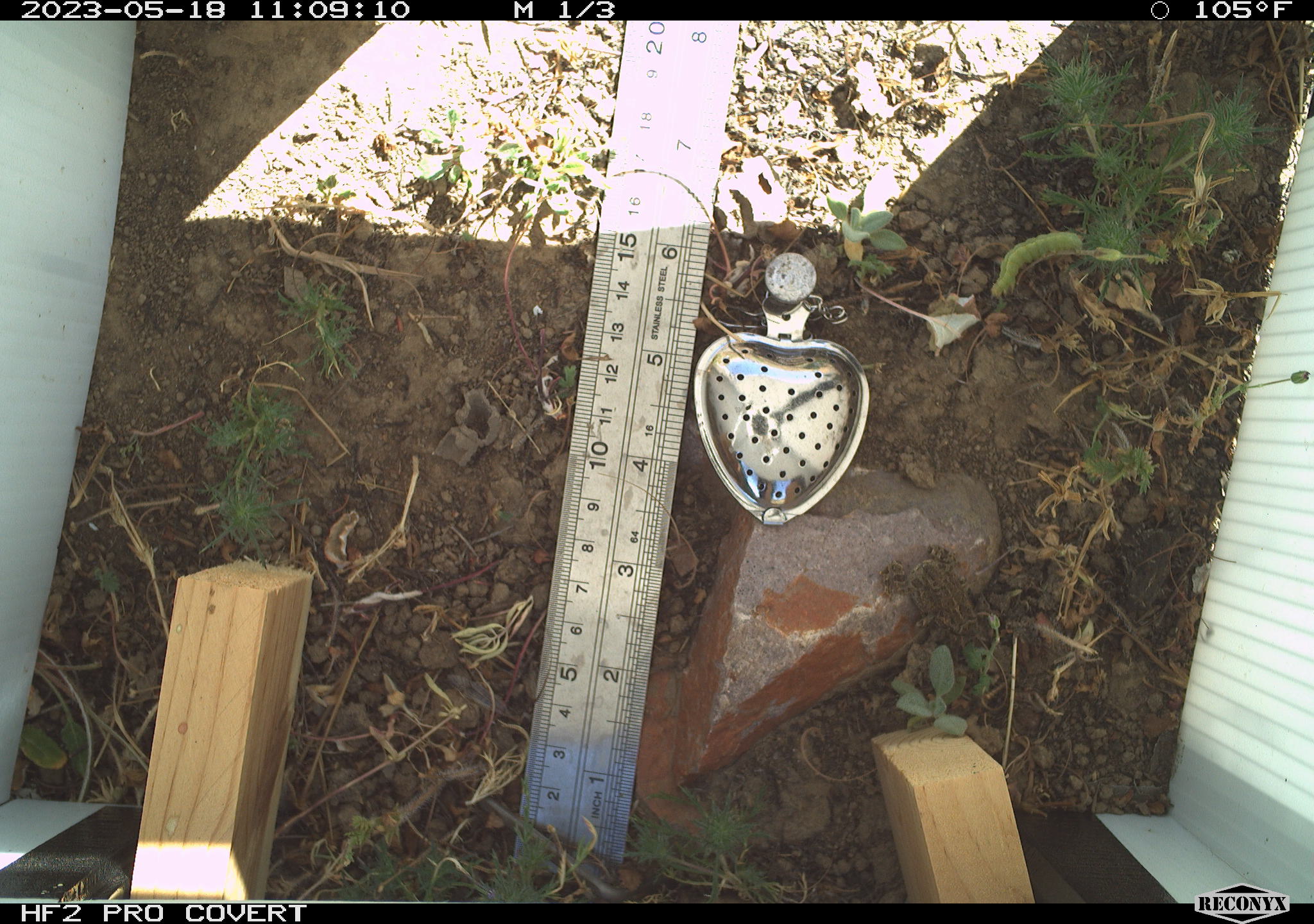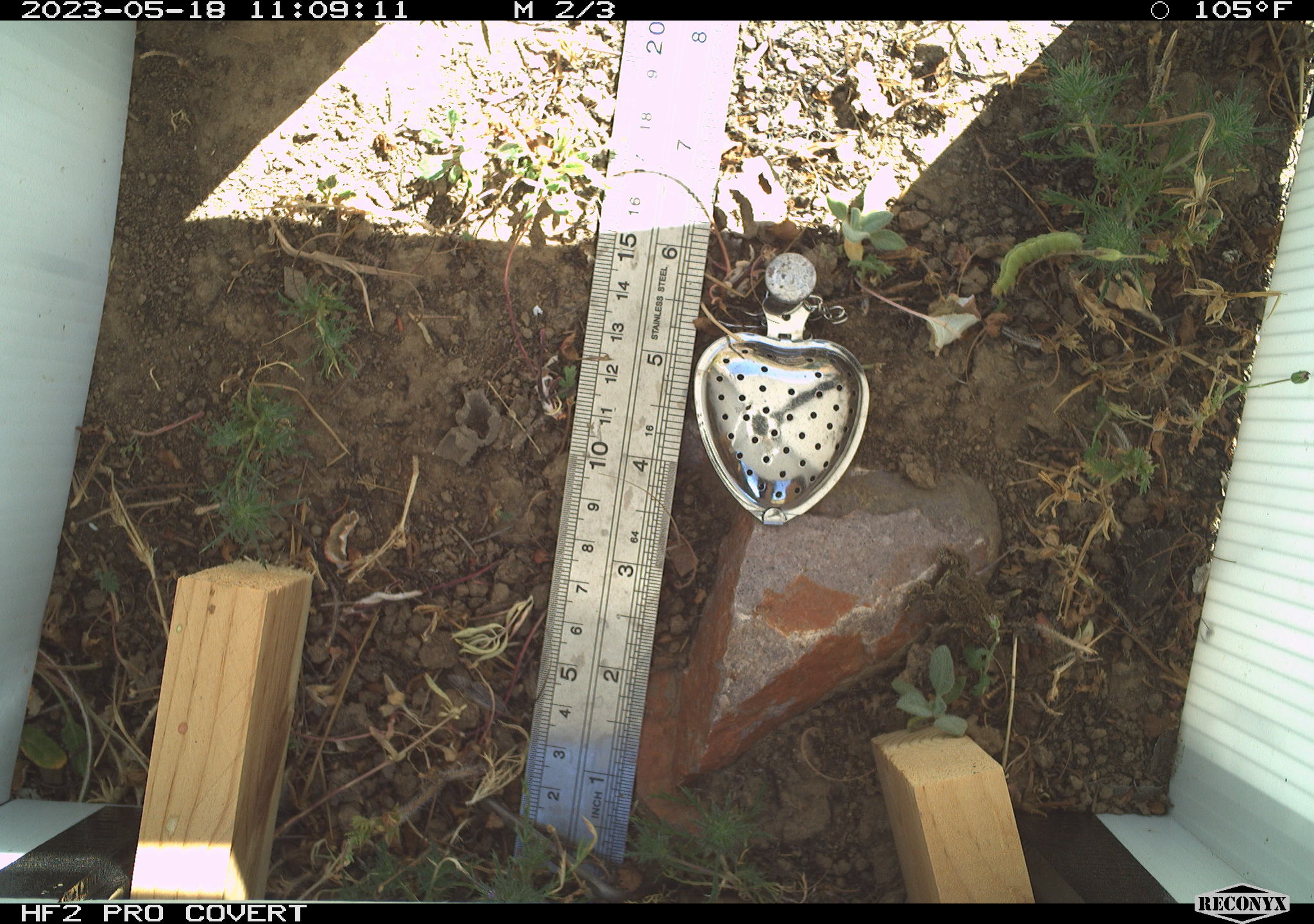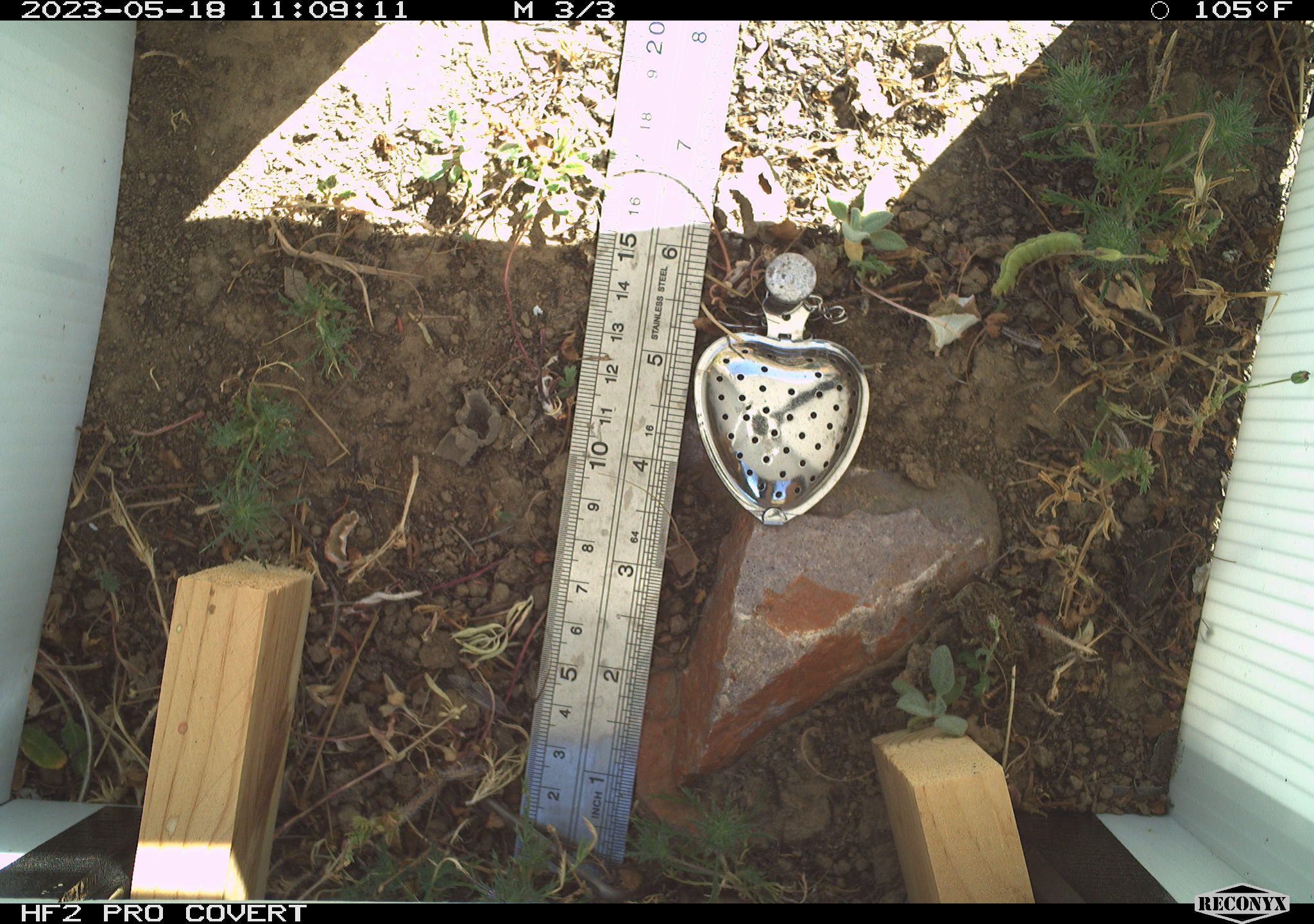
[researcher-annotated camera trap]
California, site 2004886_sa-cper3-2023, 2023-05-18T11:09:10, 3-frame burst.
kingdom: Animalia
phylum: Chordata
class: Amphibia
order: Anura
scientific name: Anura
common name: frogs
Frogs (Anura).